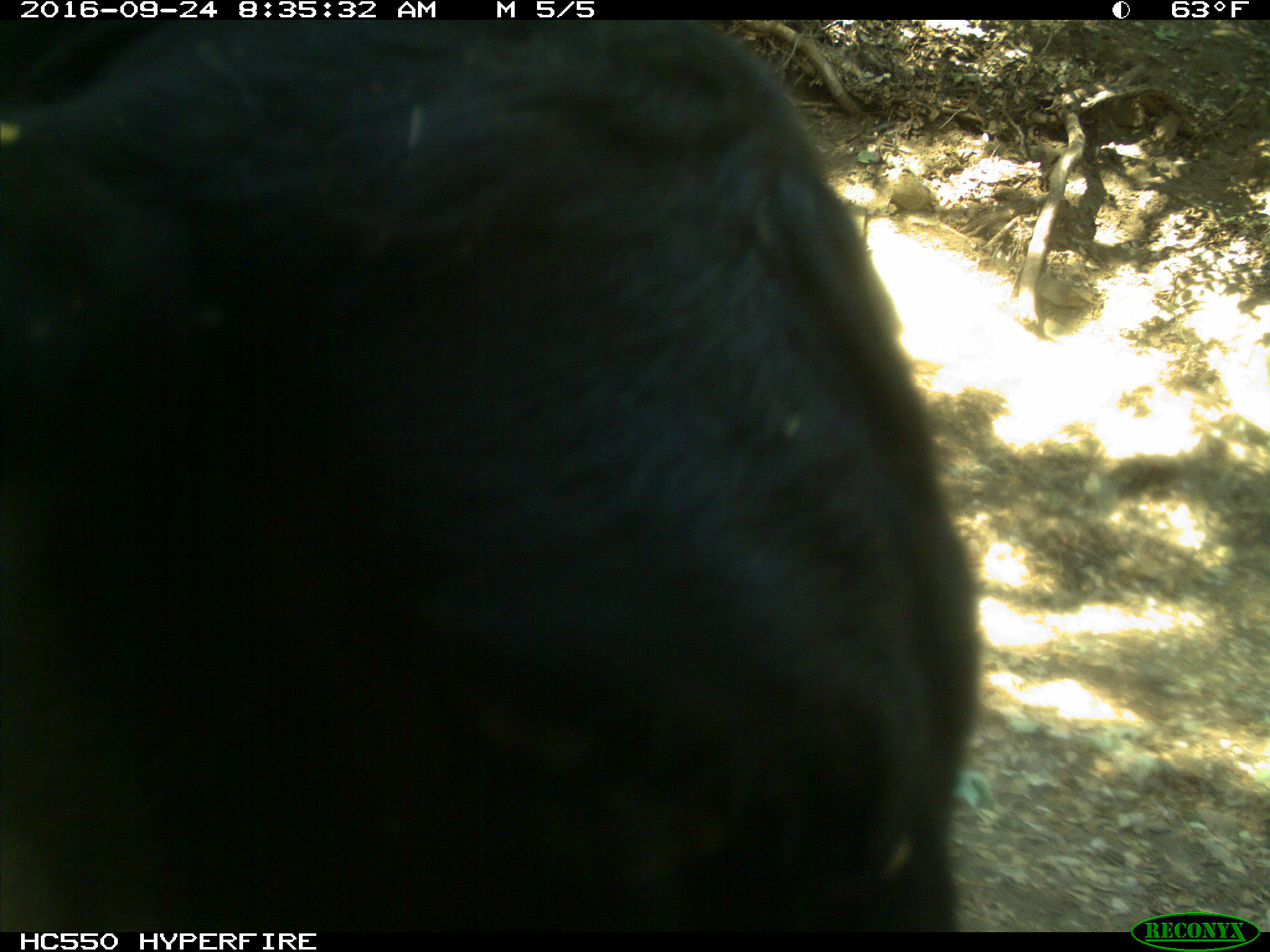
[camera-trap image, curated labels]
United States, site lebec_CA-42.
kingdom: Animalia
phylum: Chordata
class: Mammalia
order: Artiodactyla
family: Bovidae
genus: Bos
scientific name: Bos taurus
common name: domestic cow